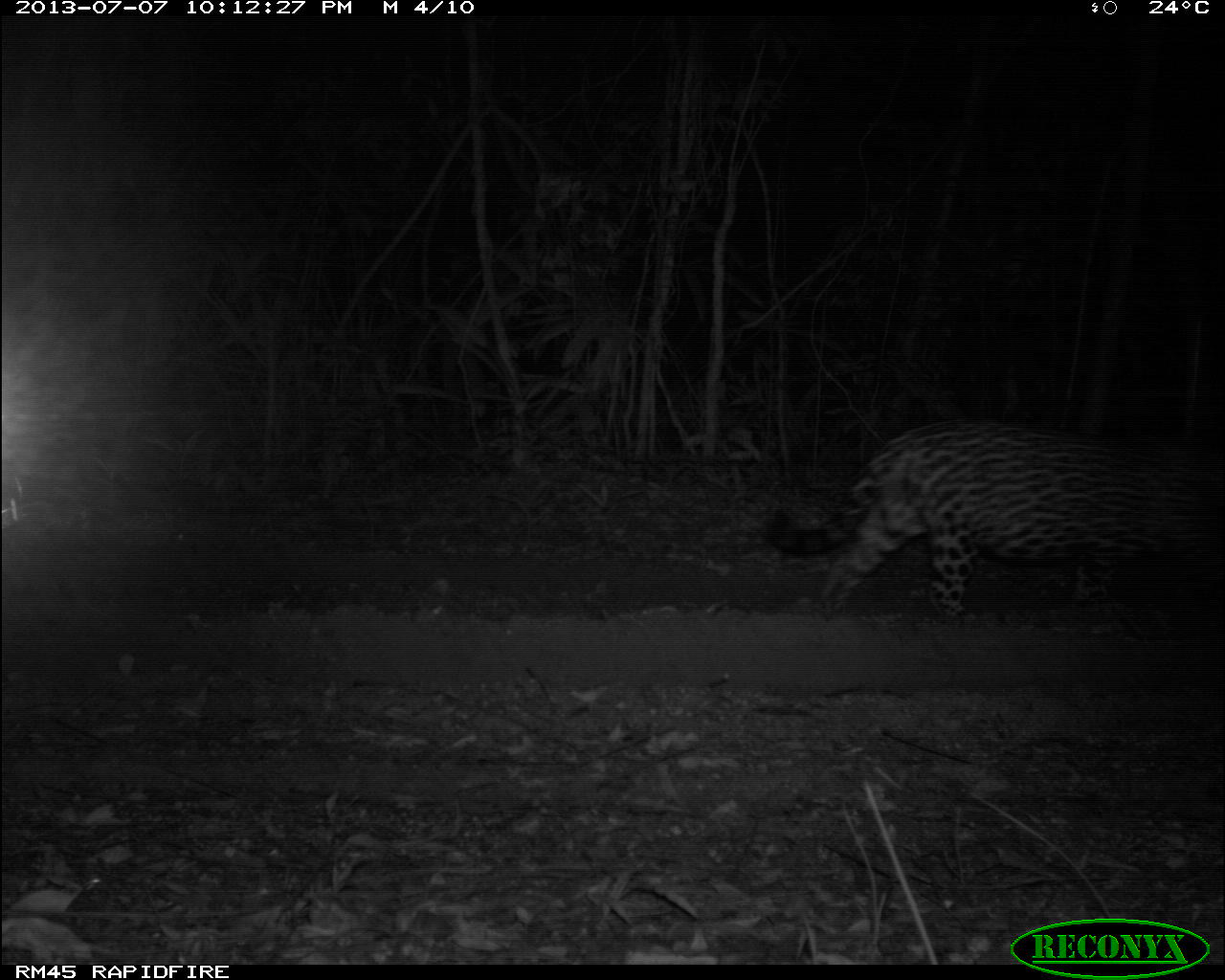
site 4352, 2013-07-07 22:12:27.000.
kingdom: Animalia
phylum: Chordata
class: Mammalia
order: Carnivora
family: Felidae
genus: Panthera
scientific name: Panthera onca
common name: jaguar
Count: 1.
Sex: male.